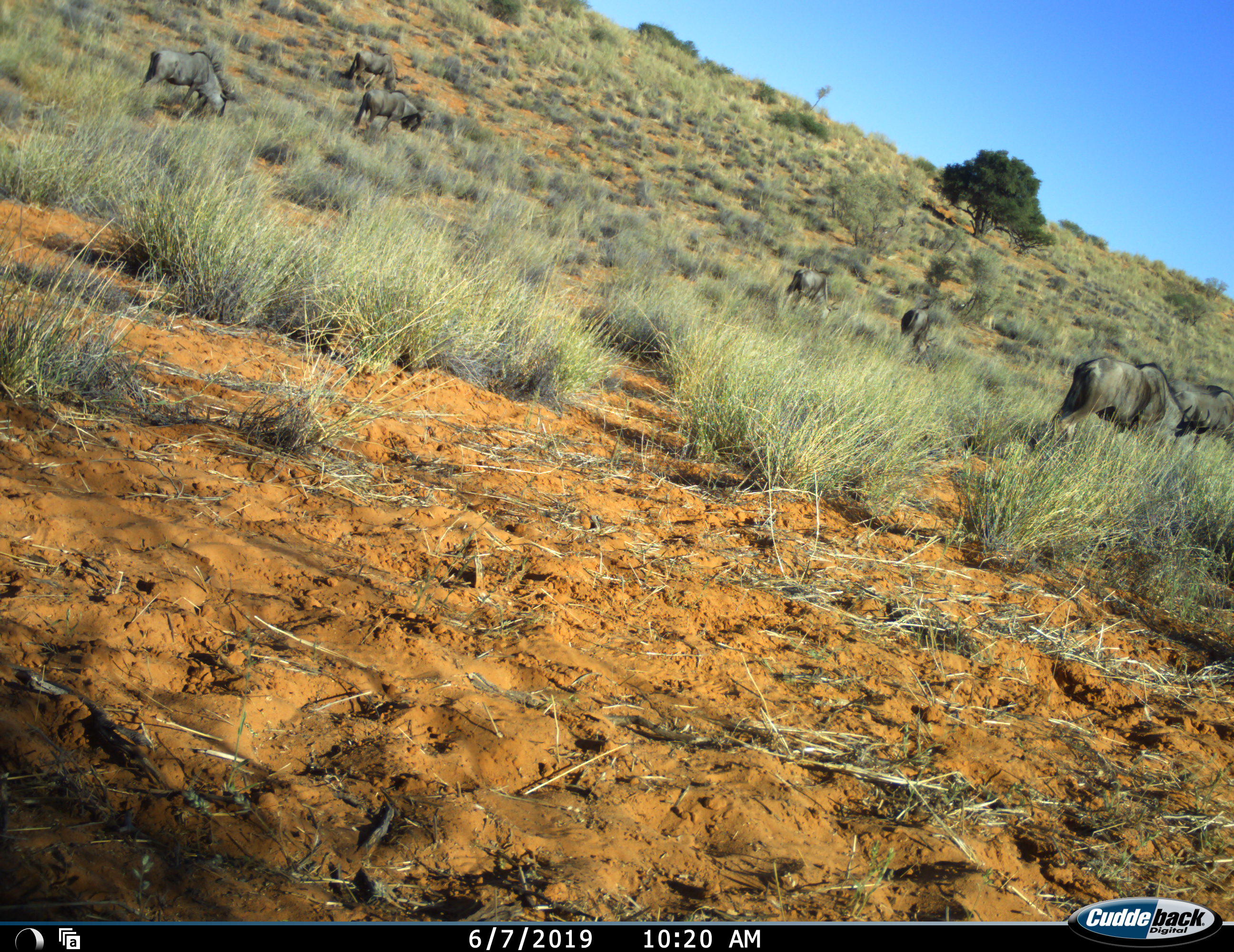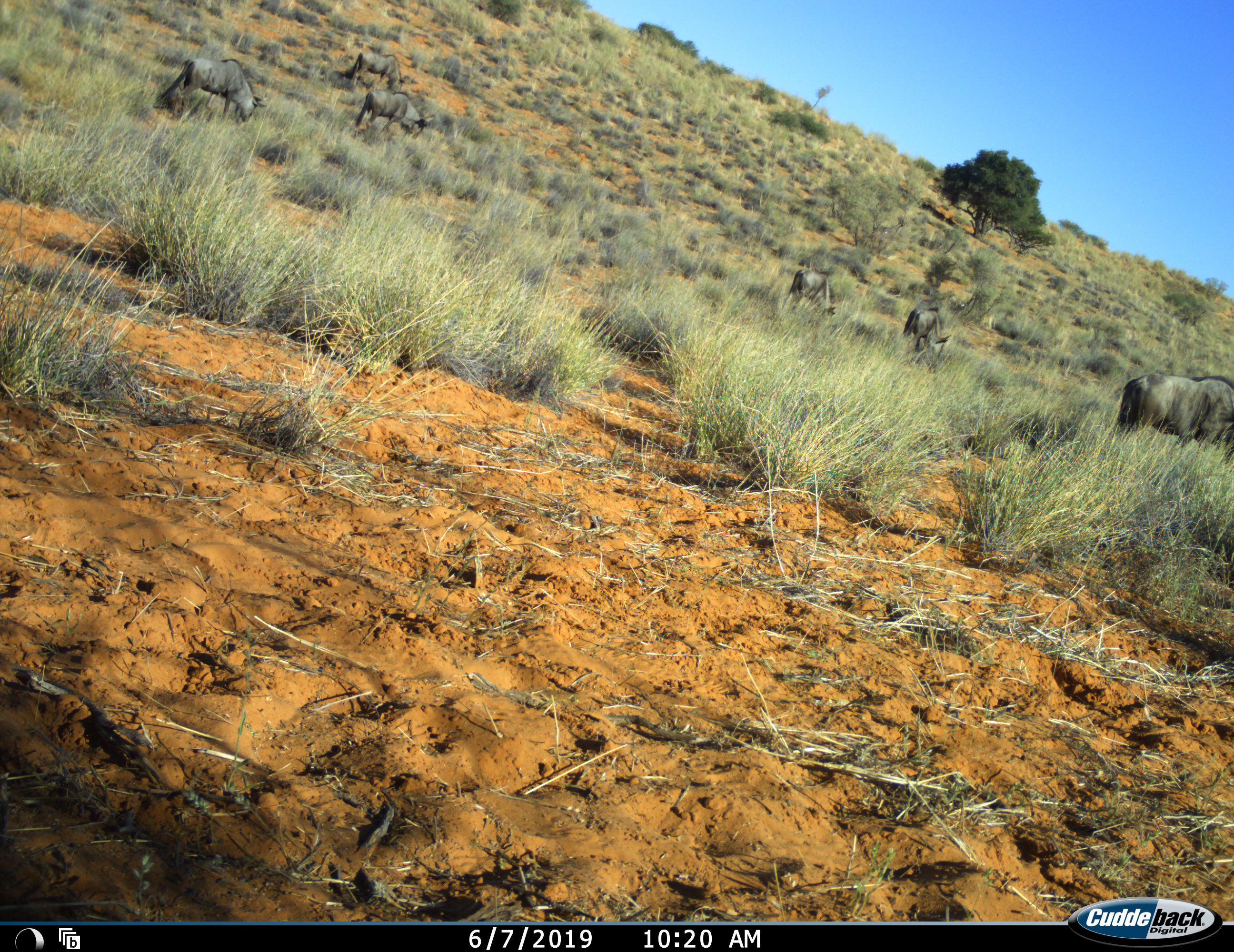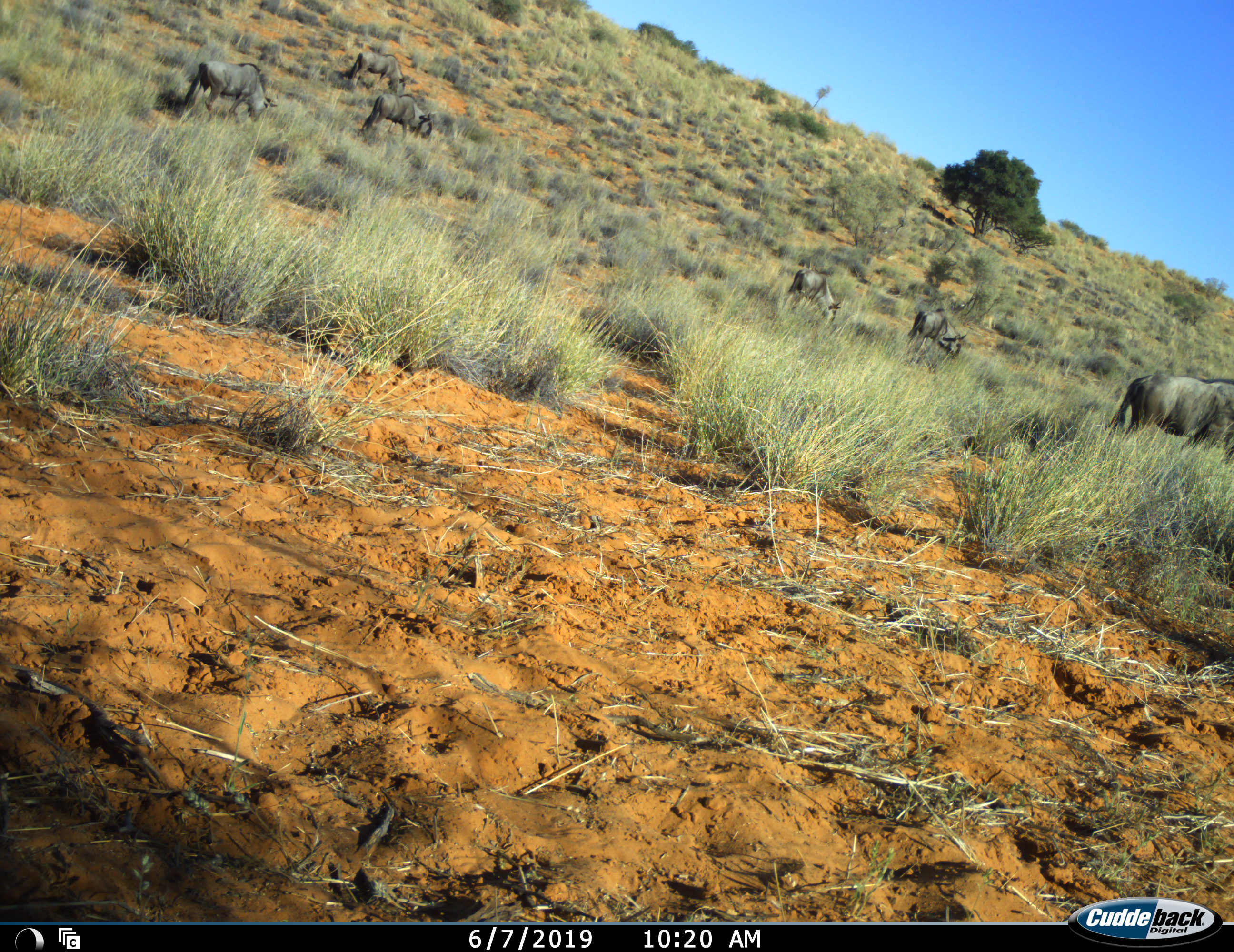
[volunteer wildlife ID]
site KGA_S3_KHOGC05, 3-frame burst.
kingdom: Animalia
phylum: Chordata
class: Mammalia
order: Artiodactyla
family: Bovidae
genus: Connochaetes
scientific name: Connochaetes taurinus taurinus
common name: blue wildebeest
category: wildebeestblue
Wildebeestblue (blue wildebeest) (Connochaetes taurinus taurinus), count 7. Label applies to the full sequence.